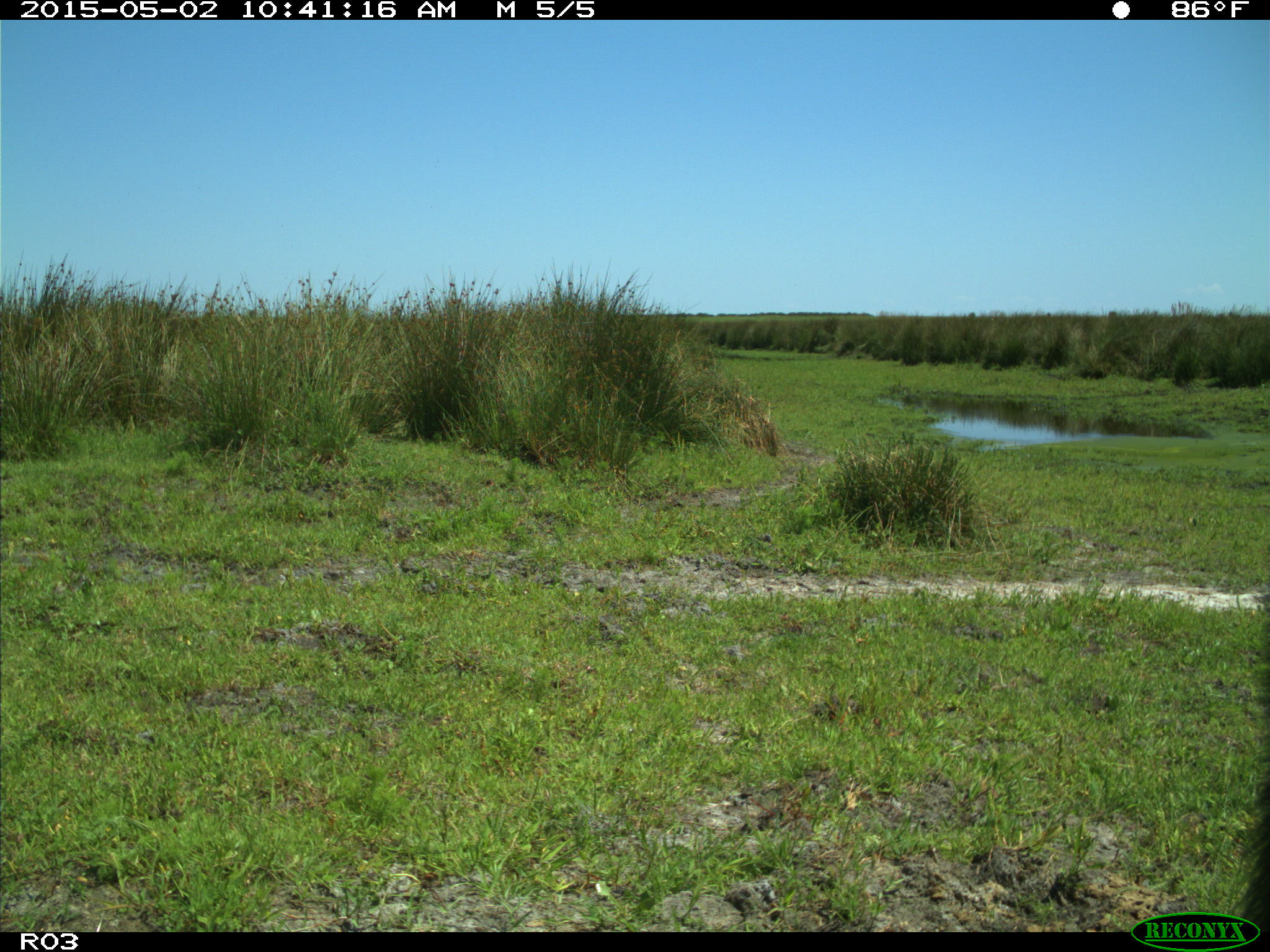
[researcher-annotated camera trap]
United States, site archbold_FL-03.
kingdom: Animalia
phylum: Chordata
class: Mammalia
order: Artiodactyla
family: Bovidae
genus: Bos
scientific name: Bos taurus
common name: domestic cow